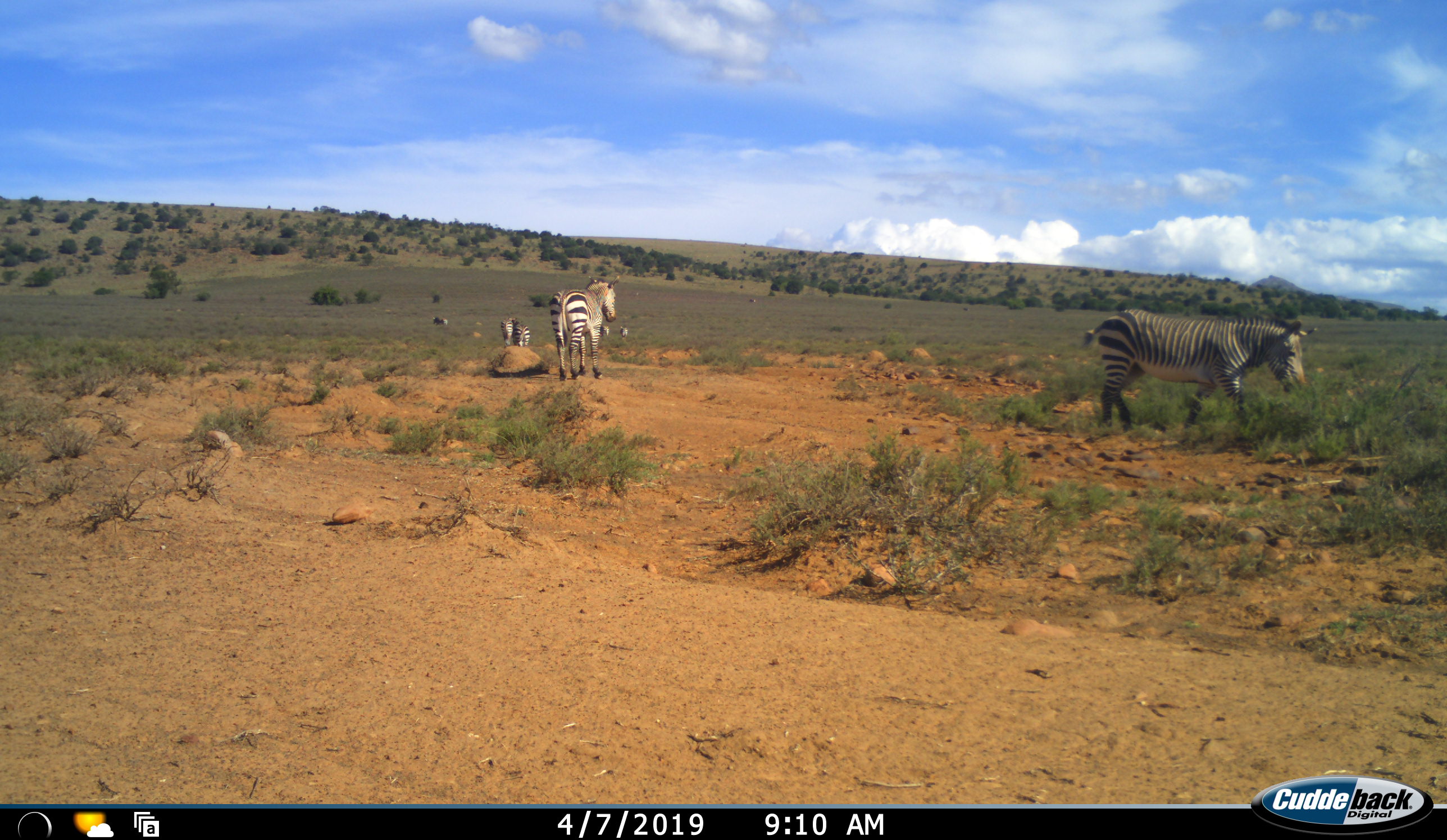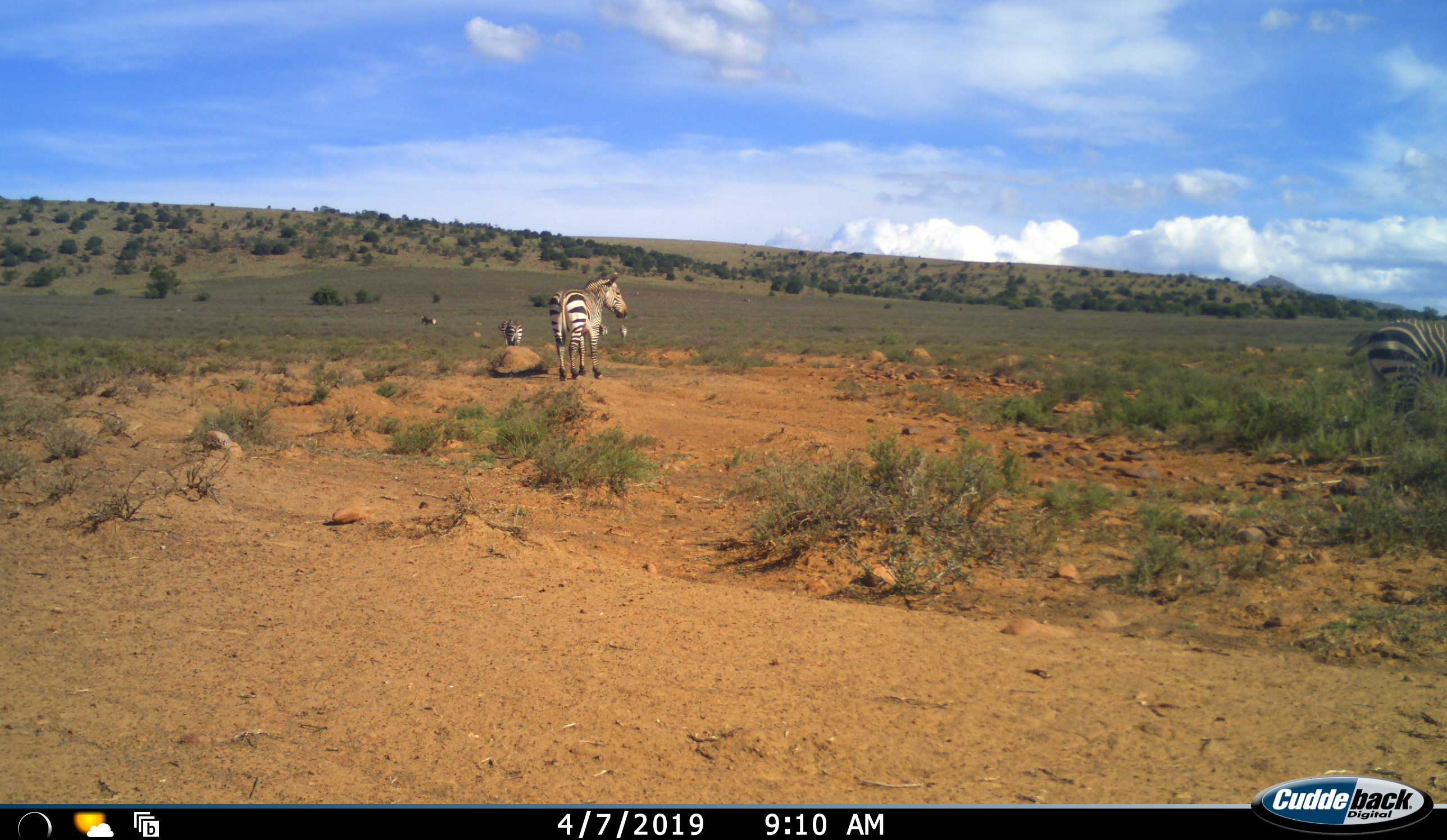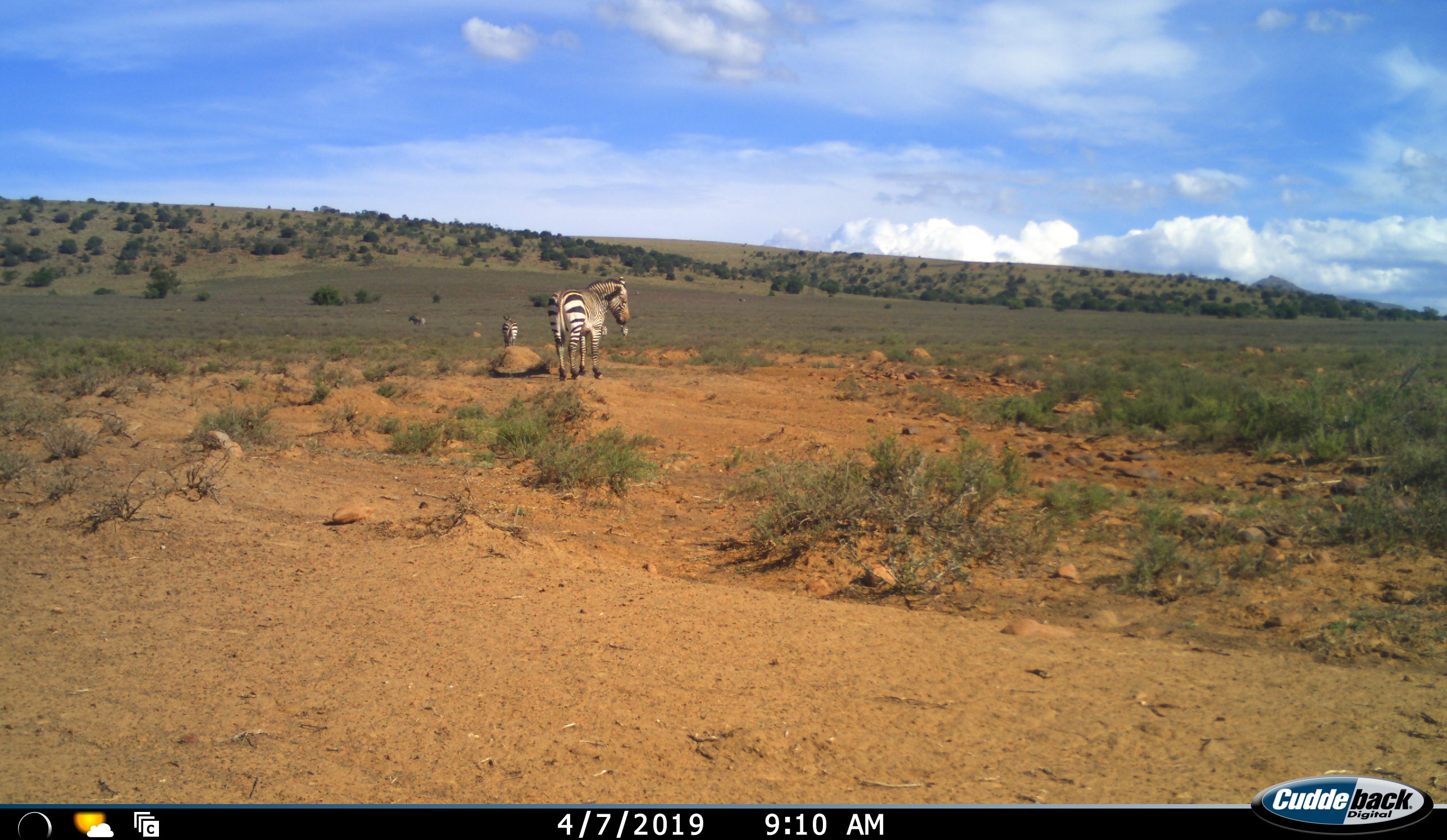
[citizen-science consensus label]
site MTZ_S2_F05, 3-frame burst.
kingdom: Animalia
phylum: Chordata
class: Mammalia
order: Perissodactyla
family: Equidae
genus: Equus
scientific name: Equus zebra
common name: mountain zebra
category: zebramountain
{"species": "zebramountain (mountain zebra) (Equus zebra)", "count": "6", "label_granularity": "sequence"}